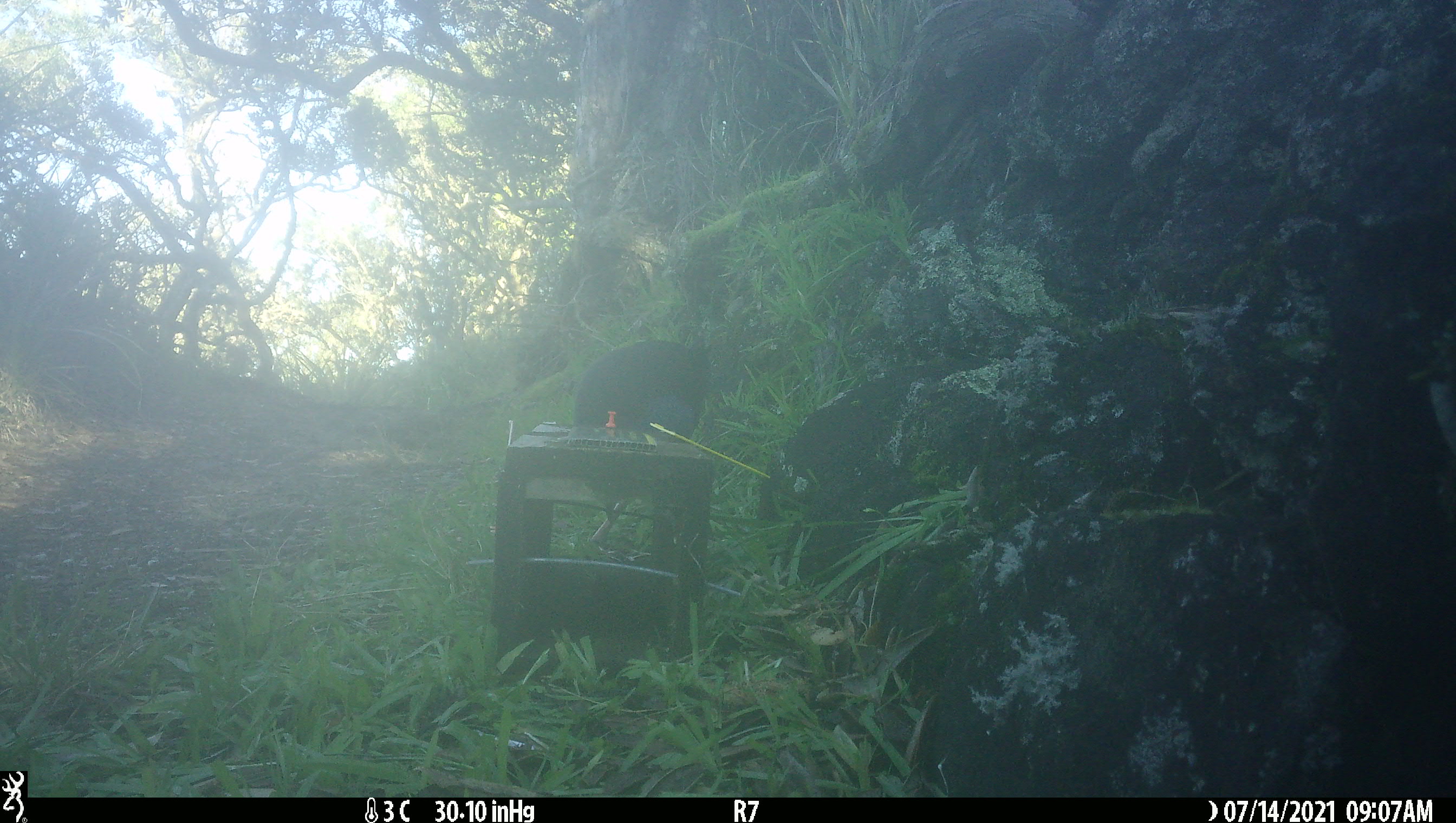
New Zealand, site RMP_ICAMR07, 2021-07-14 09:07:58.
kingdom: Animalia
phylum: Chordata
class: Aves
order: Gruiformes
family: Rallidae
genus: Porphyrio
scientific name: Porphyrio melanotus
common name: australasian swamphen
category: pukeko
Pukeko (australasian swamphen) (Porphyrio melanotus).